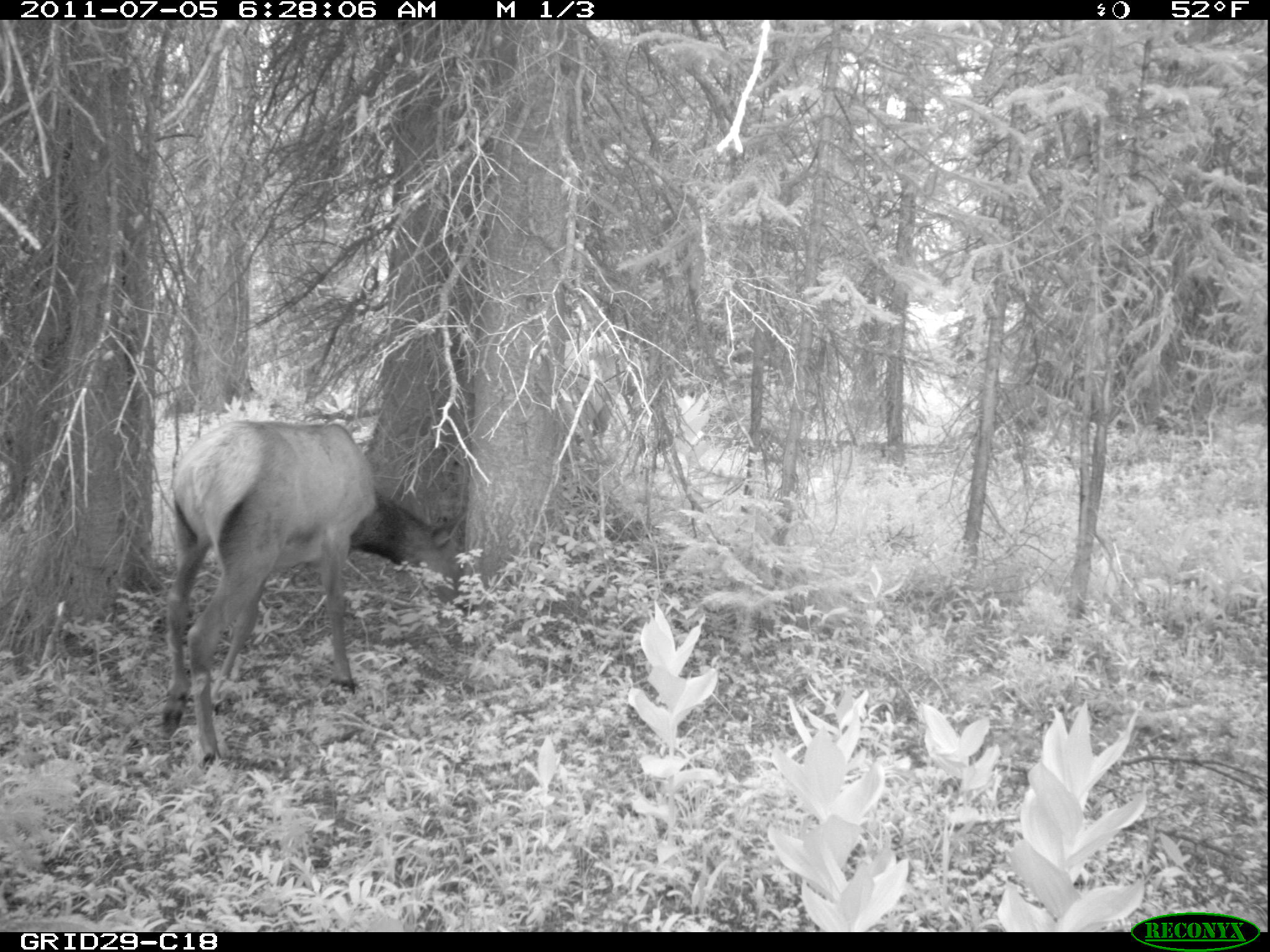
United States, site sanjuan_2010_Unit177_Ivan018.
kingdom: Animalia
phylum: Chordata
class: Mammalia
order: Artiodactyla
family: Cervidae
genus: Cervus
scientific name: Cervus elaphus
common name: red deer